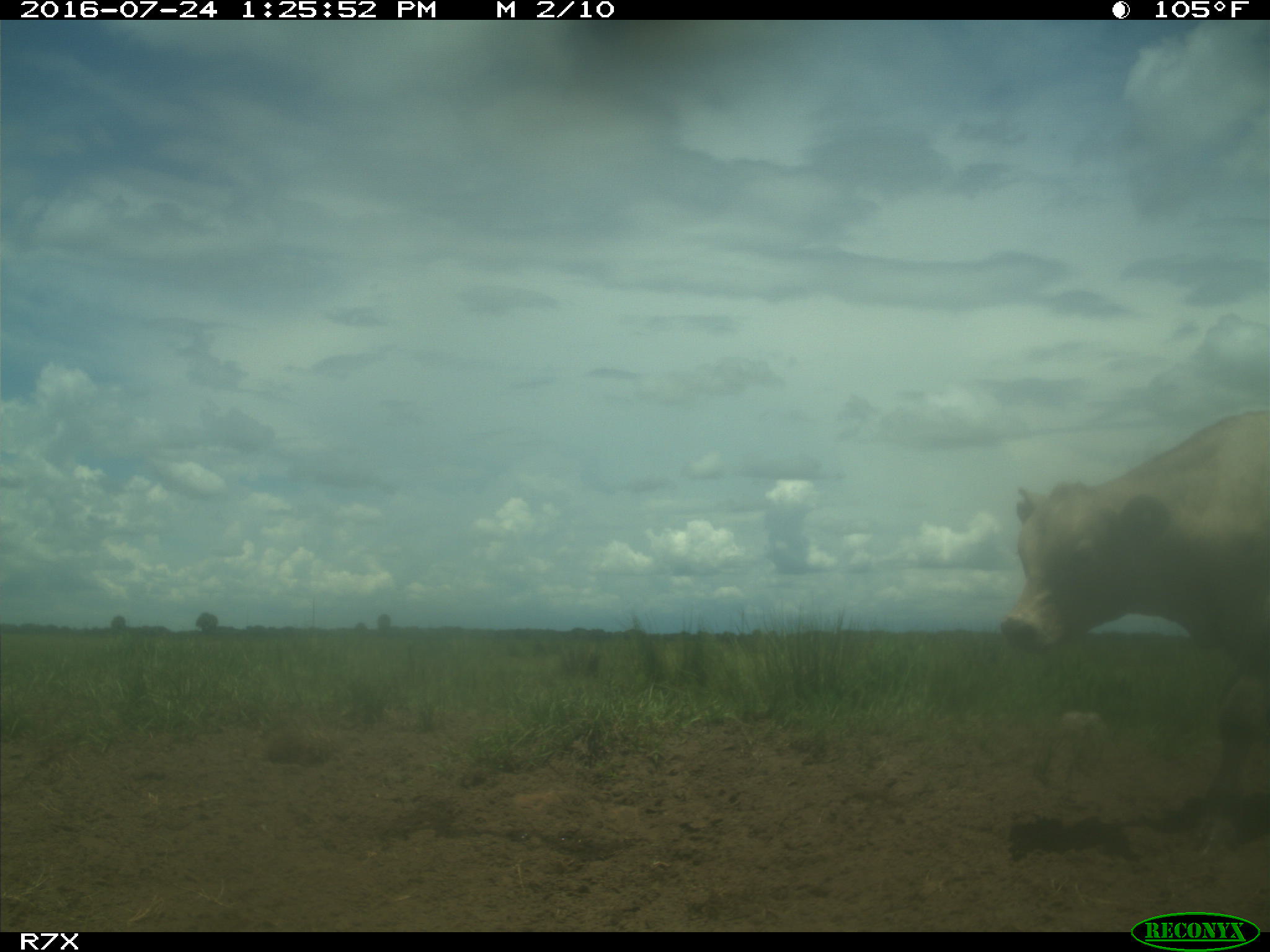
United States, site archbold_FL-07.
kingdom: Animalia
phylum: Chordata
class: Mammalia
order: Artiodactyla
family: Bovidae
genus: Bos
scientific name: Bos taurus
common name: domestic cow